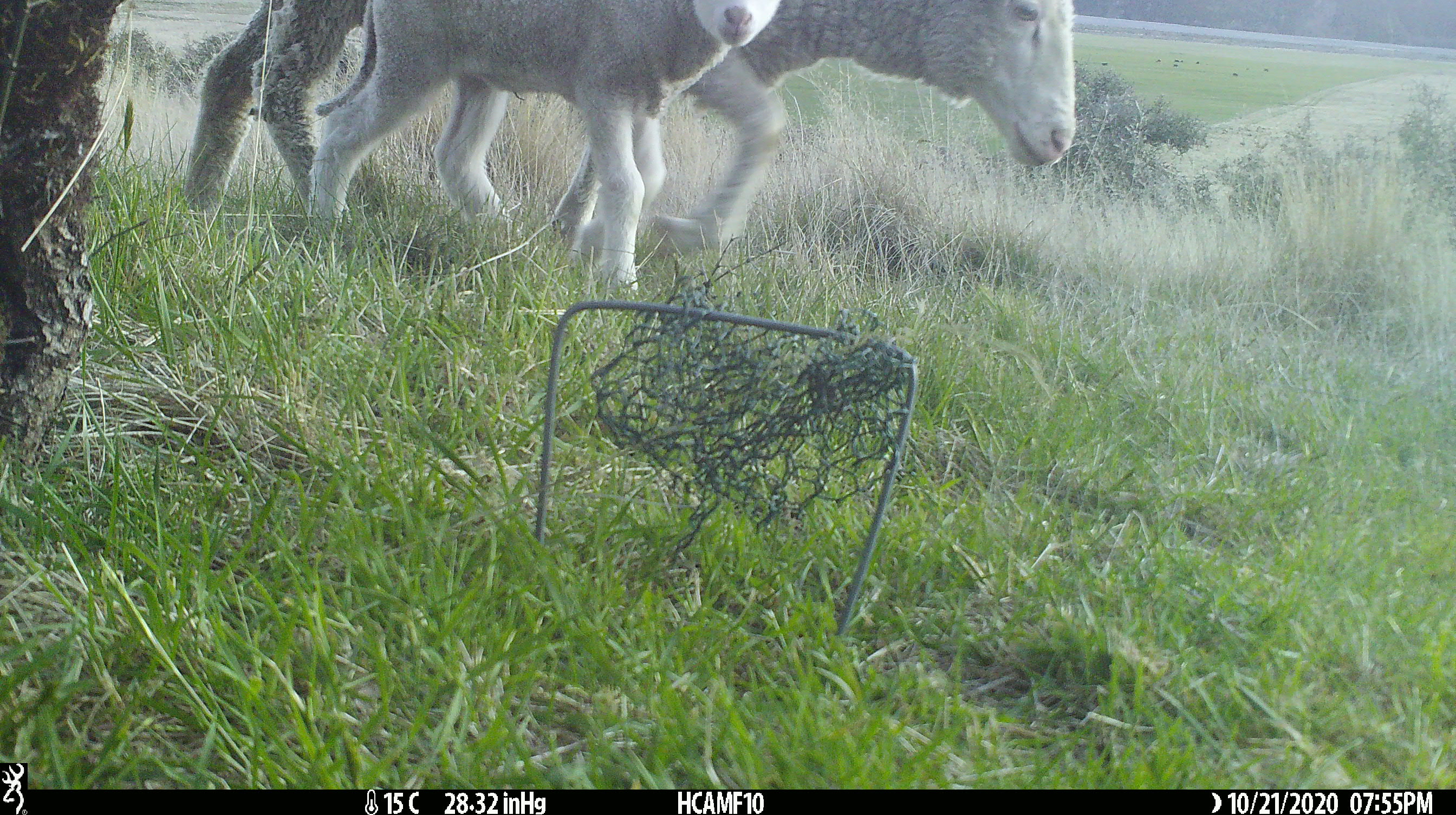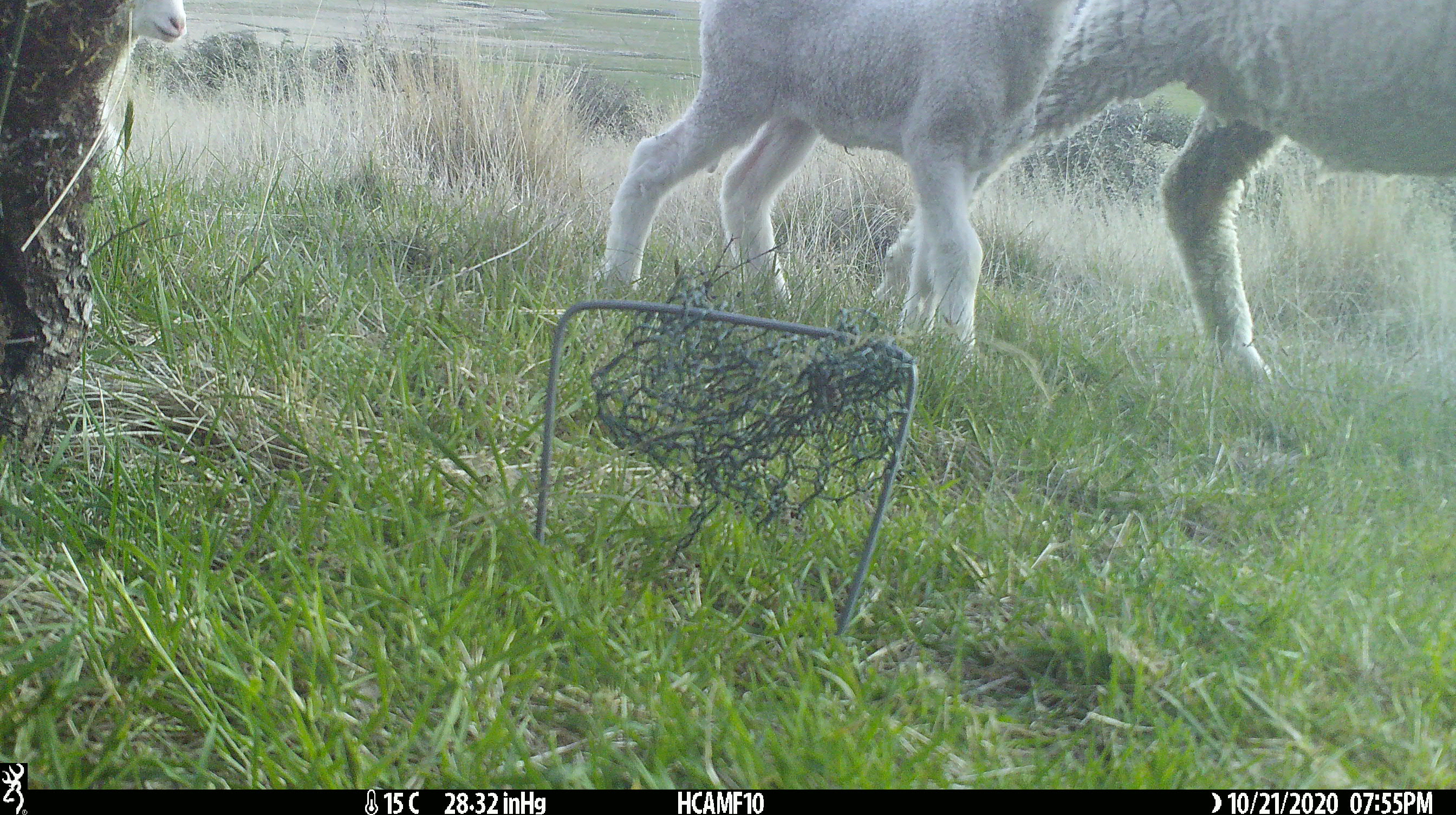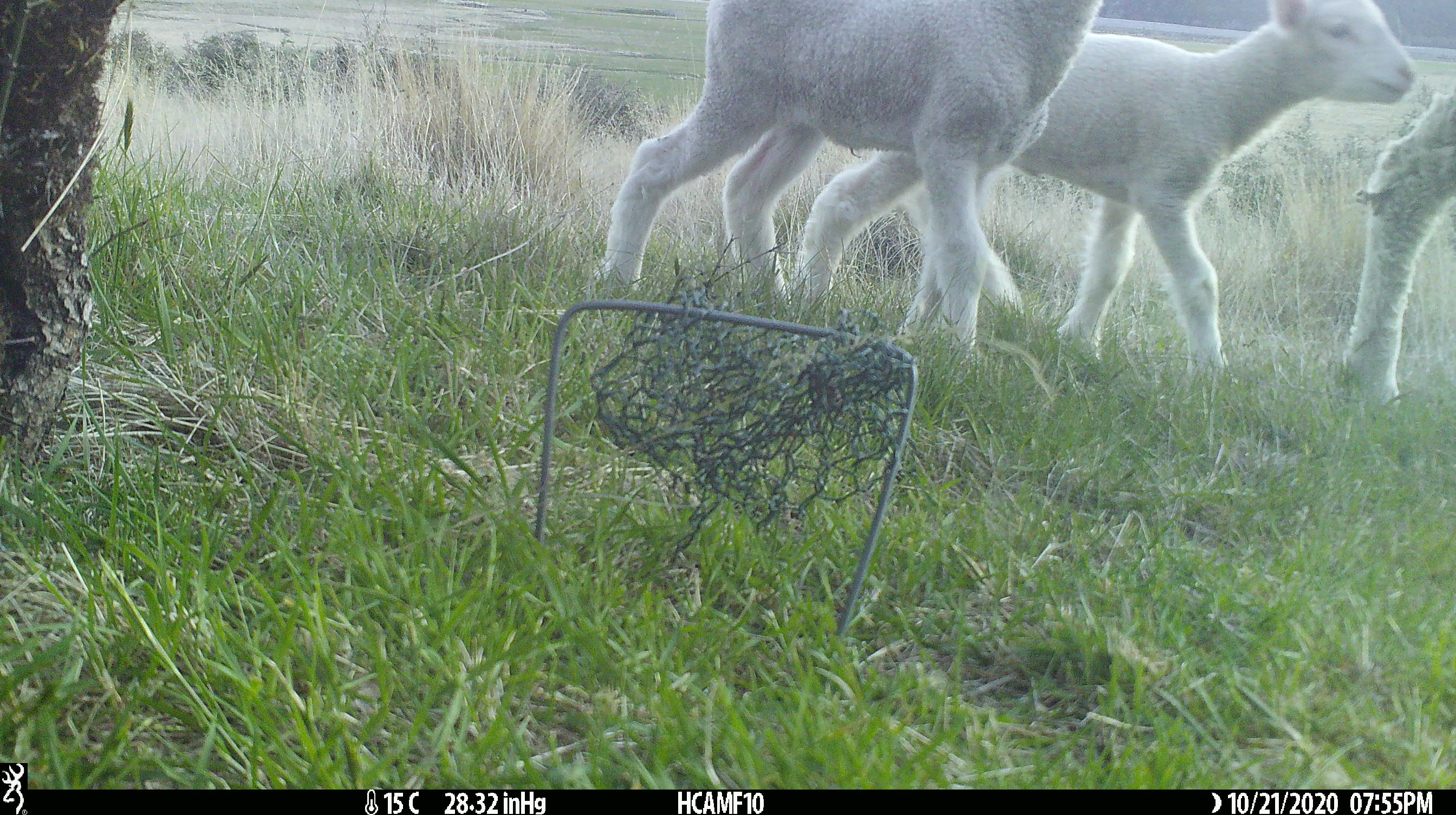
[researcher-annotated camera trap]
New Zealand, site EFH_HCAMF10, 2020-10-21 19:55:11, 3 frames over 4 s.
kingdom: Animalia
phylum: Chordata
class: Mammalia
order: Artiodactyla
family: Bovidae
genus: Ovis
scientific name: Ovis aries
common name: domestic sheep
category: sheep